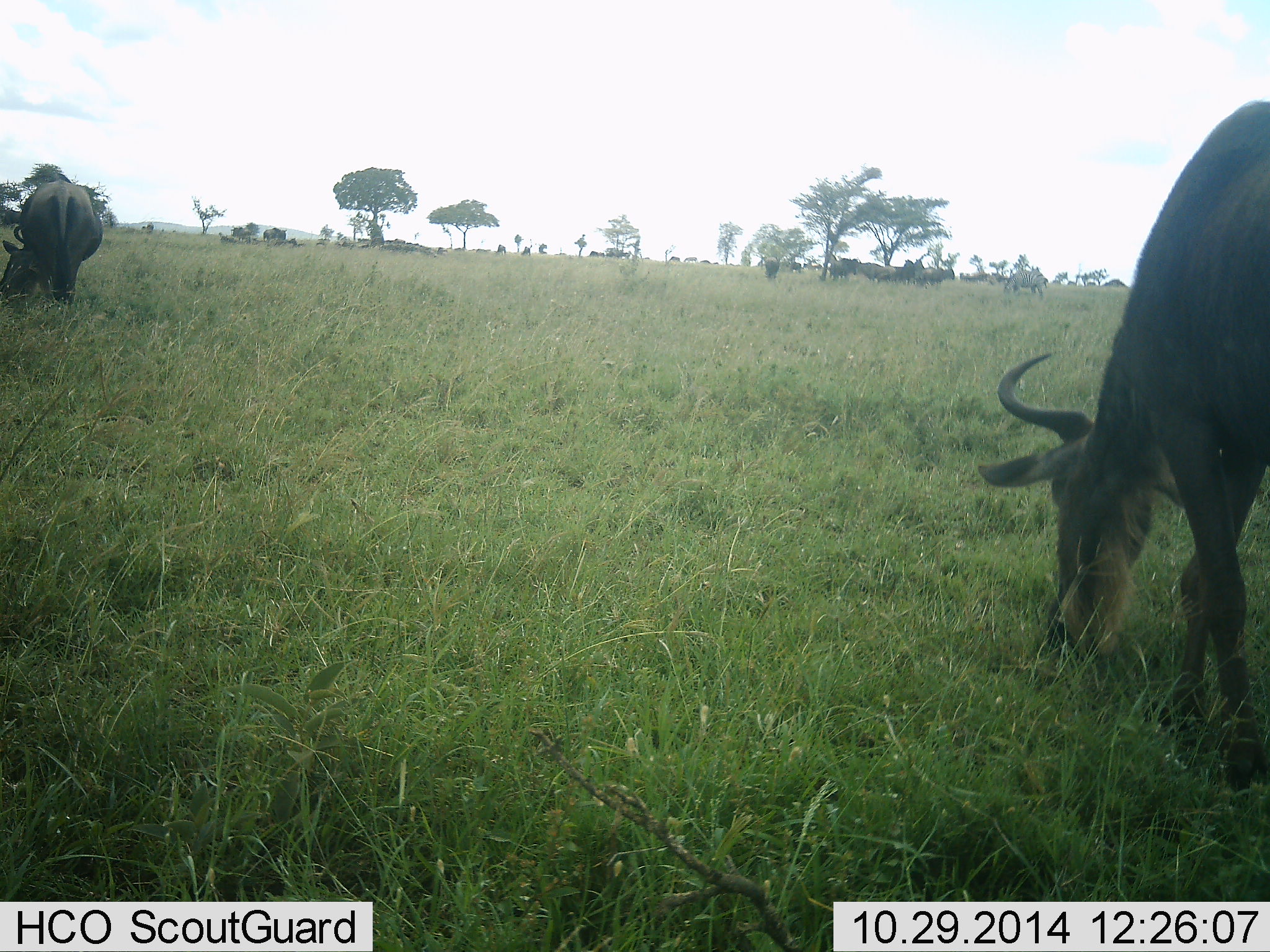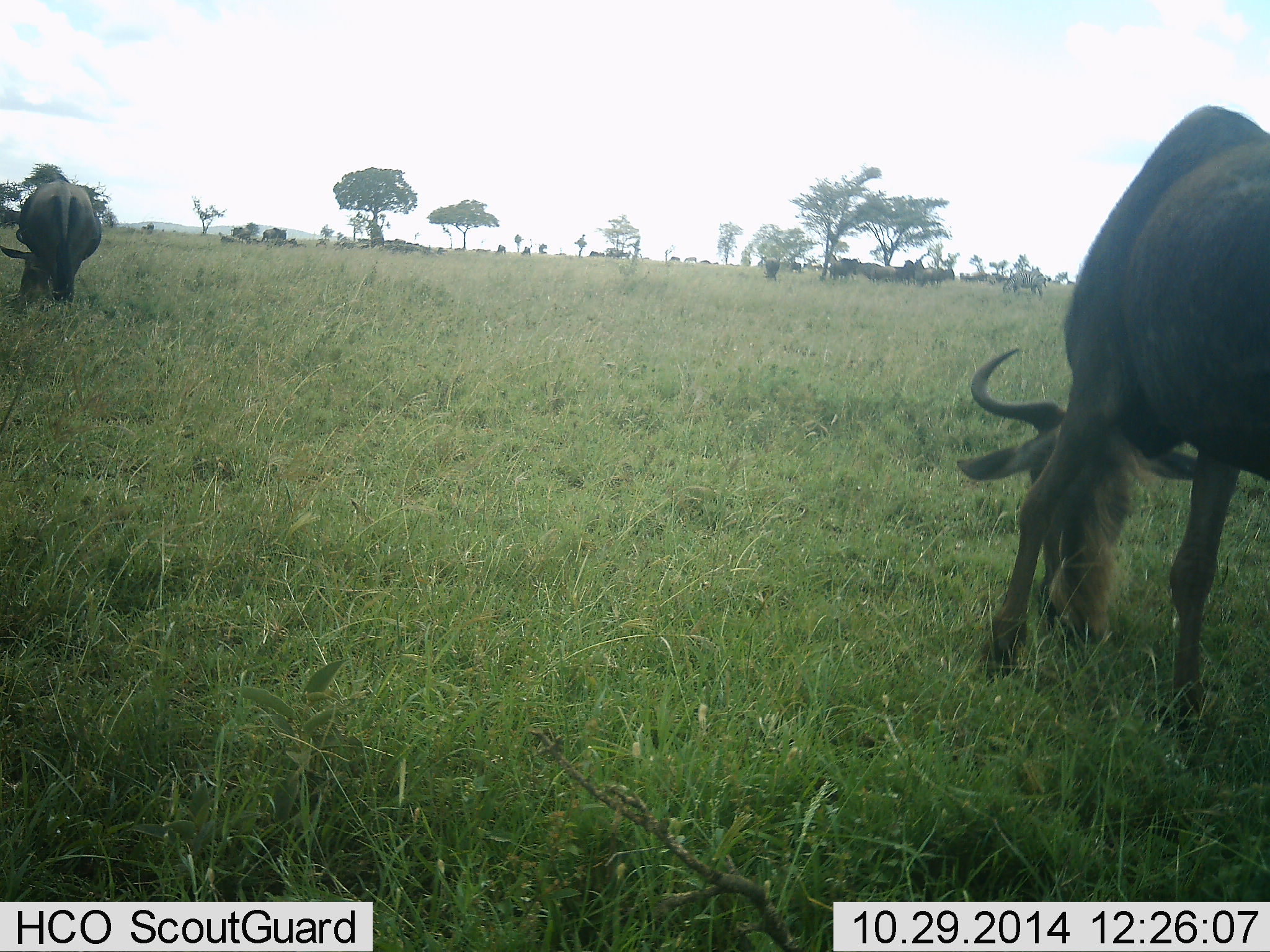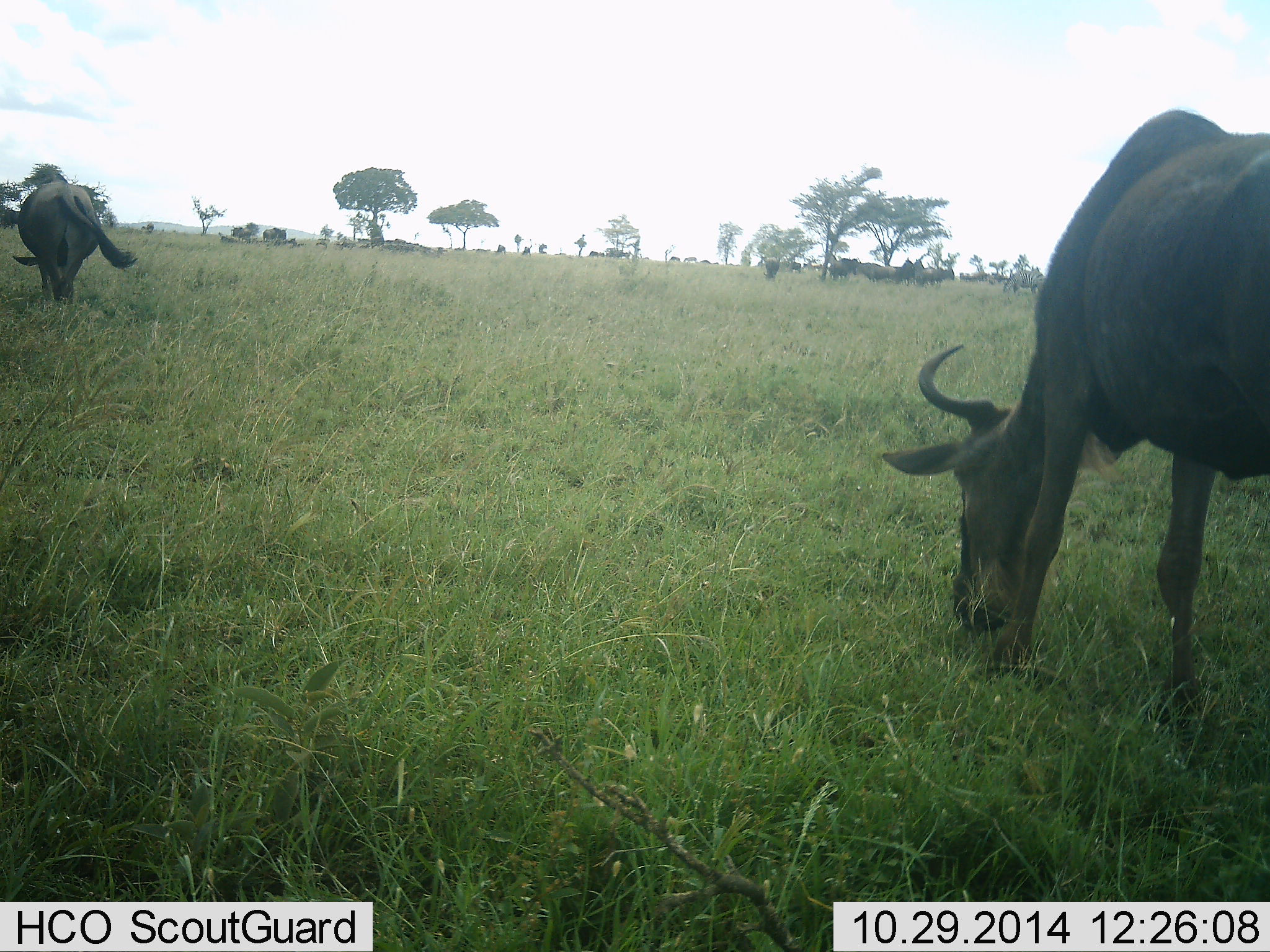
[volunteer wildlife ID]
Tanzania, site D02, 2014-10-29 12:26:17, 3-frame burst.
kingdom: Animalia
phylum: Chordata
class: Mammalia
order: Artiodactyla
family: Bovidae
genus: Connochaetes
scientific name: Connochaetes taurinus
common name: blue wildebeest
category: wildebeest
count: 2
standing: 45%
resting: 18%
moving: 18%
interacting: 0%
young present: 0%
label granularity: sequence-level